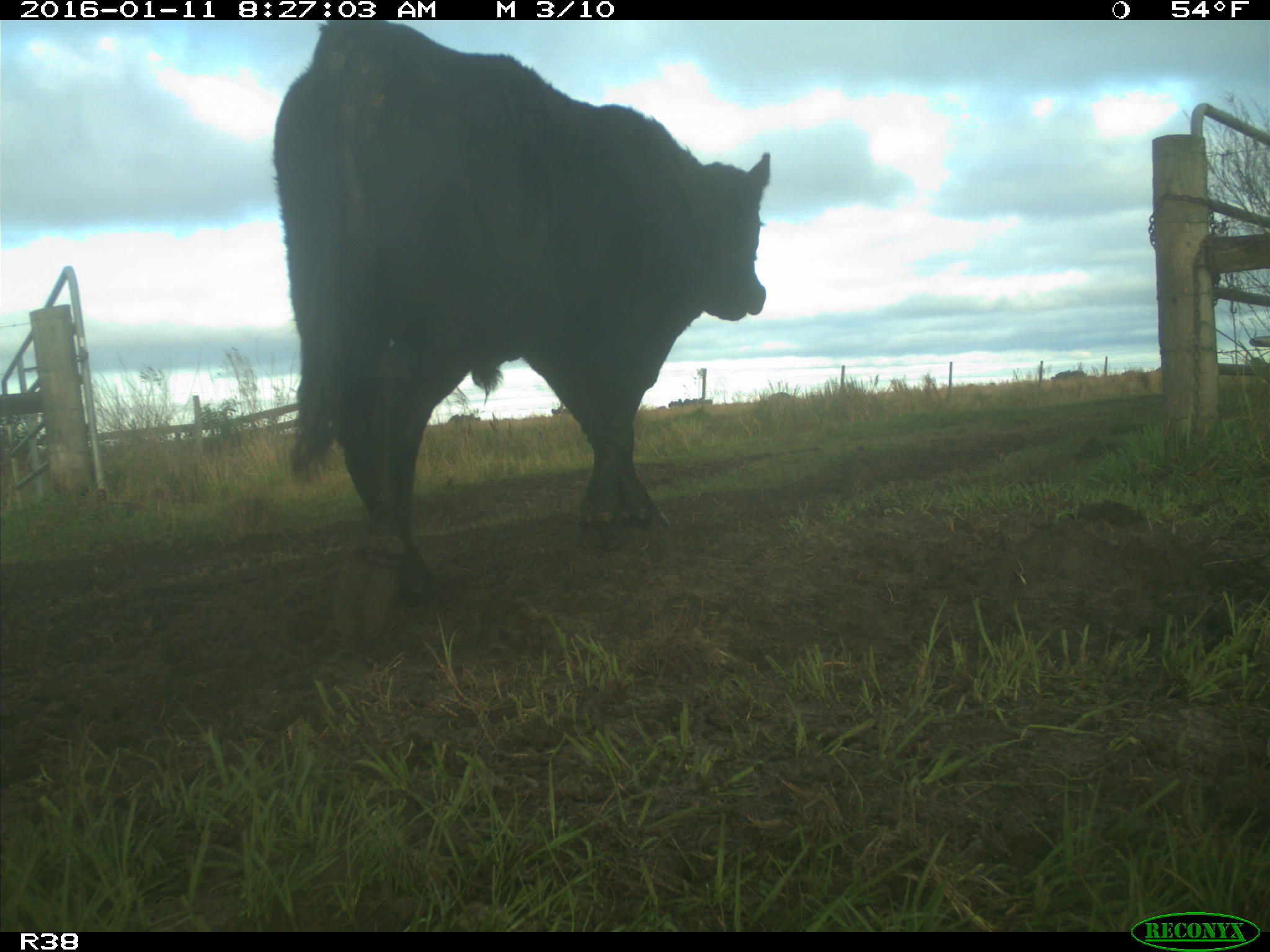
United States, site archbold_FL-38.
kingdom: Animalia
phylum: Chordata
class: Mammalia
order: Artiodactyla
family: Bovidae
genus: Bos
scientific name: Bos taurus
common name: domestic cow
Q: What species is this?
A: Bos taurus (domestic cow).